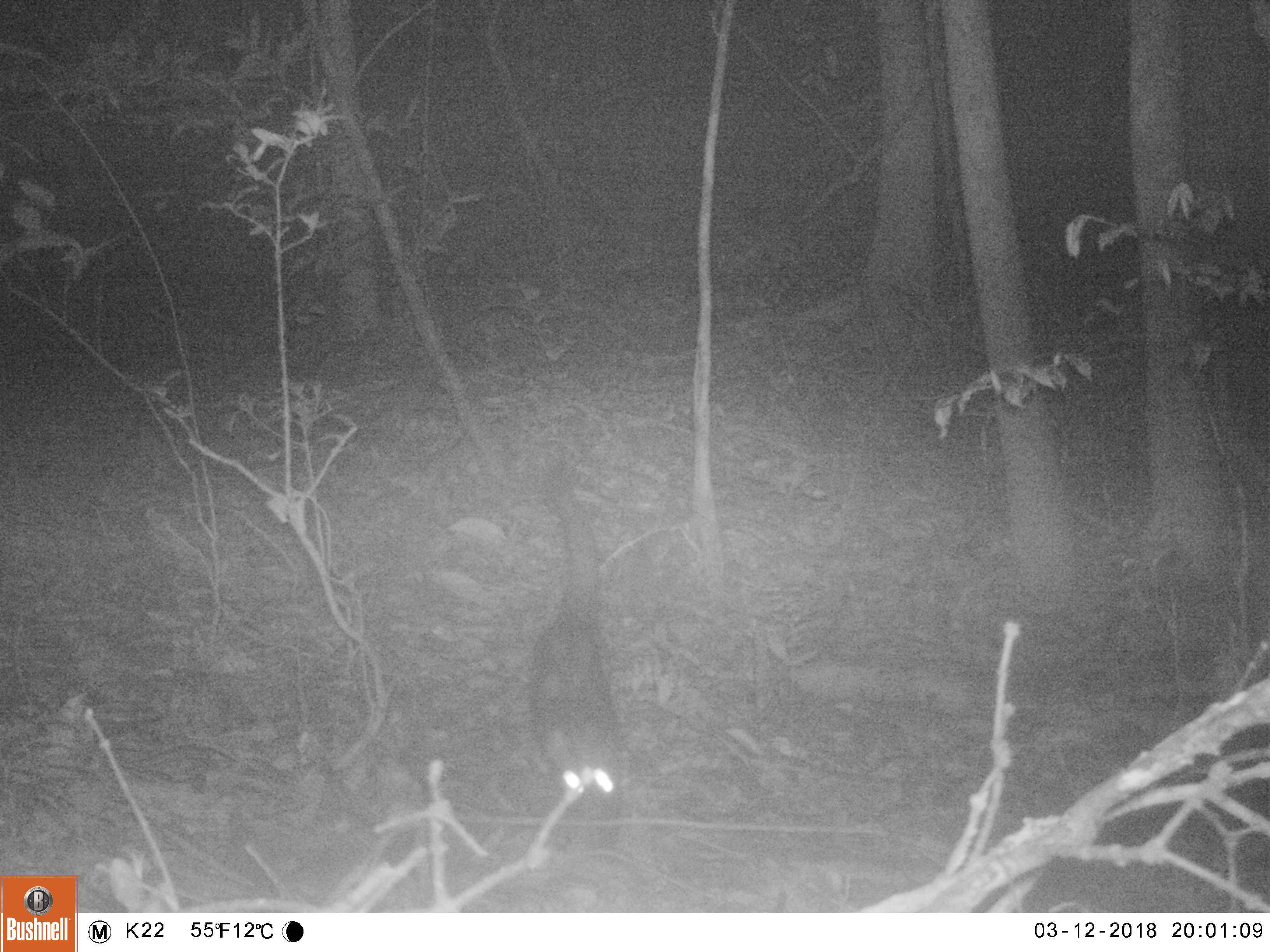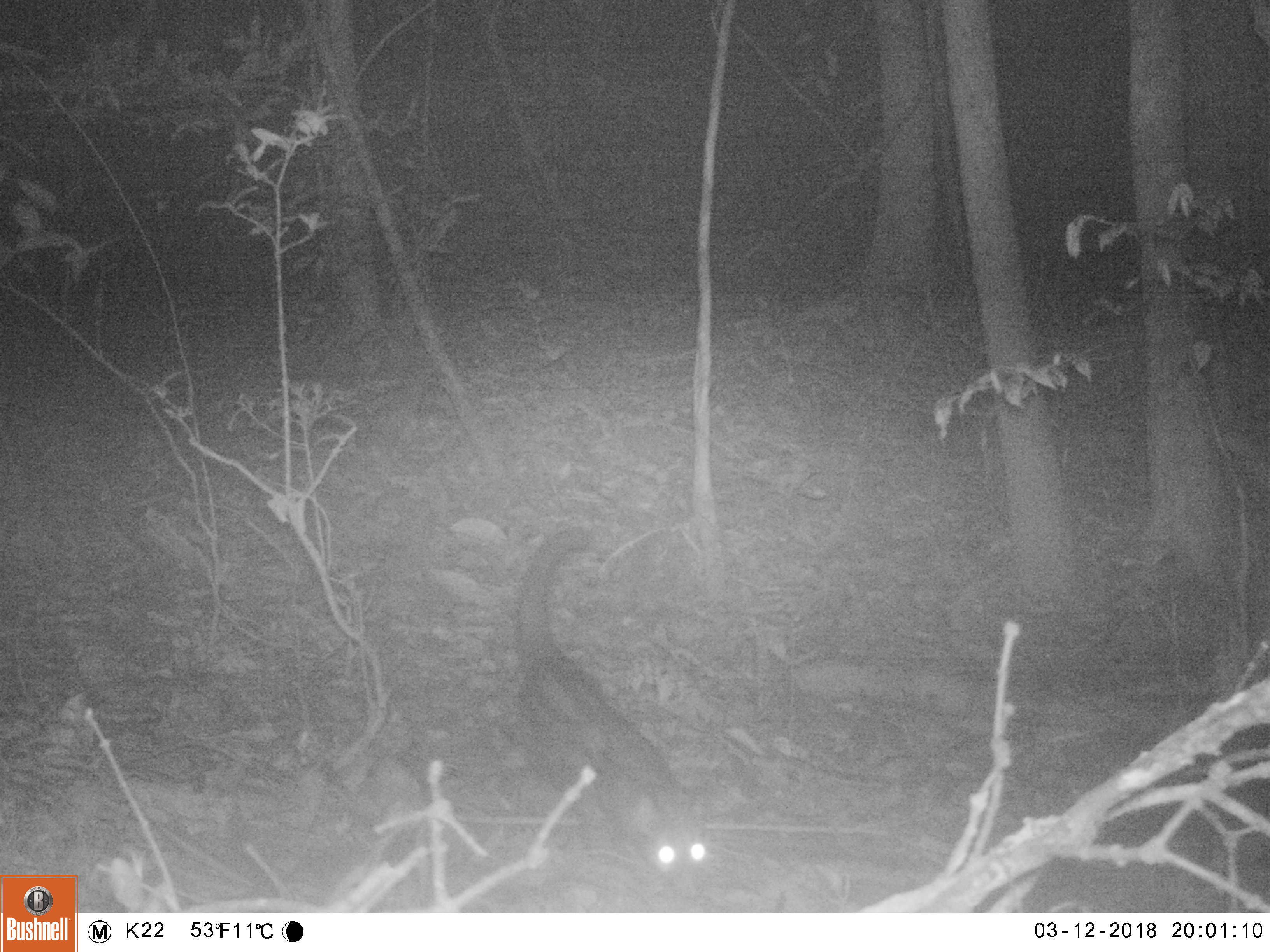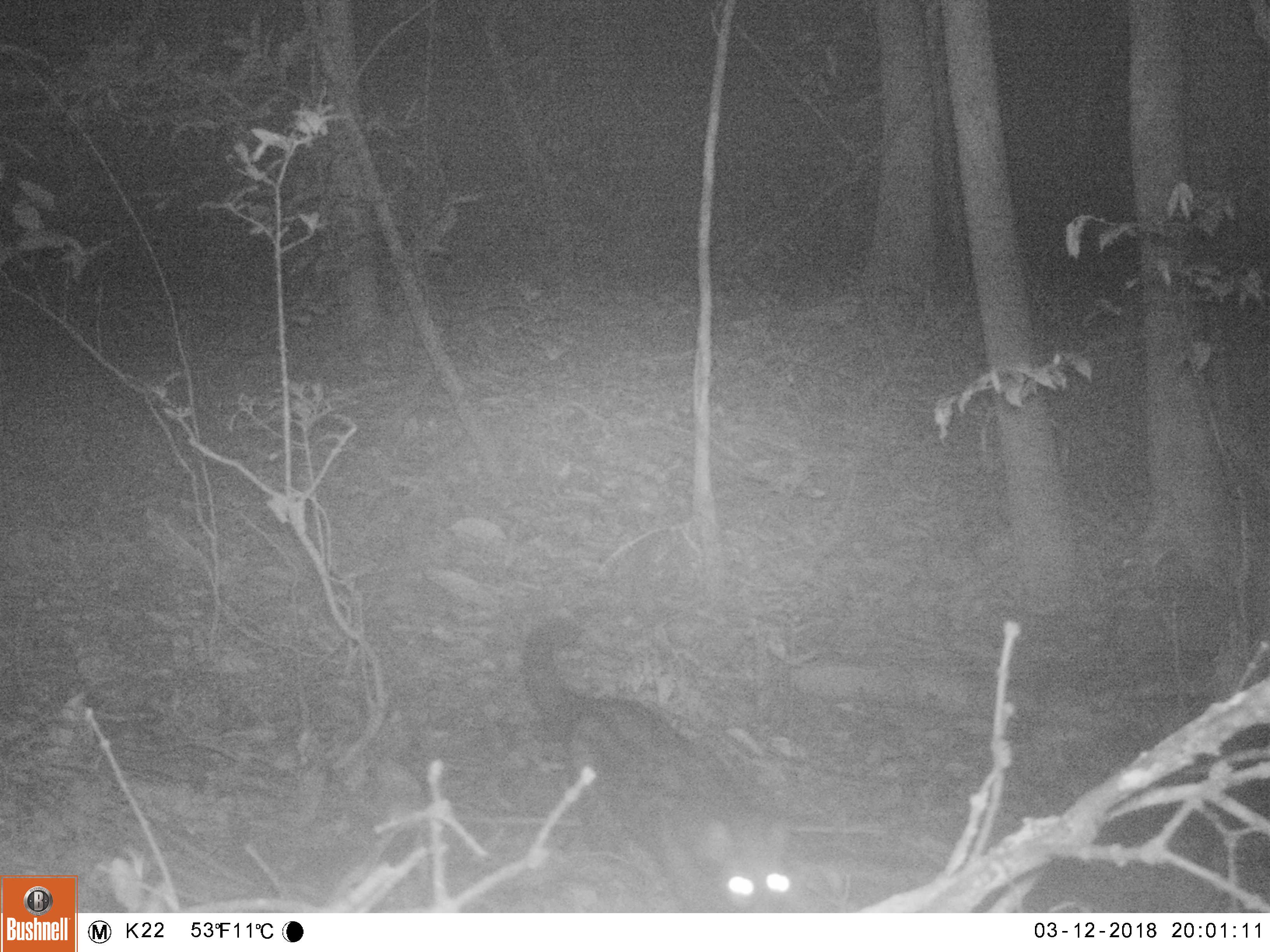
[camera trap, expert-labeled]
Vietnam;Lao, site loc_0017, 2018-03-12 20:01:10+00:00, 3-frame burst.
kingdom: Animalia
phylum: Chordata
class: Mammalia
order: Carnivora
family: Viverridae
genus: Paradoxurus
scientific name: Paradoxurus hermaphroditus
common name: common palm civet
Common palm civet (Paradoxurus hermaphroditus). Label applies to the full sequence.